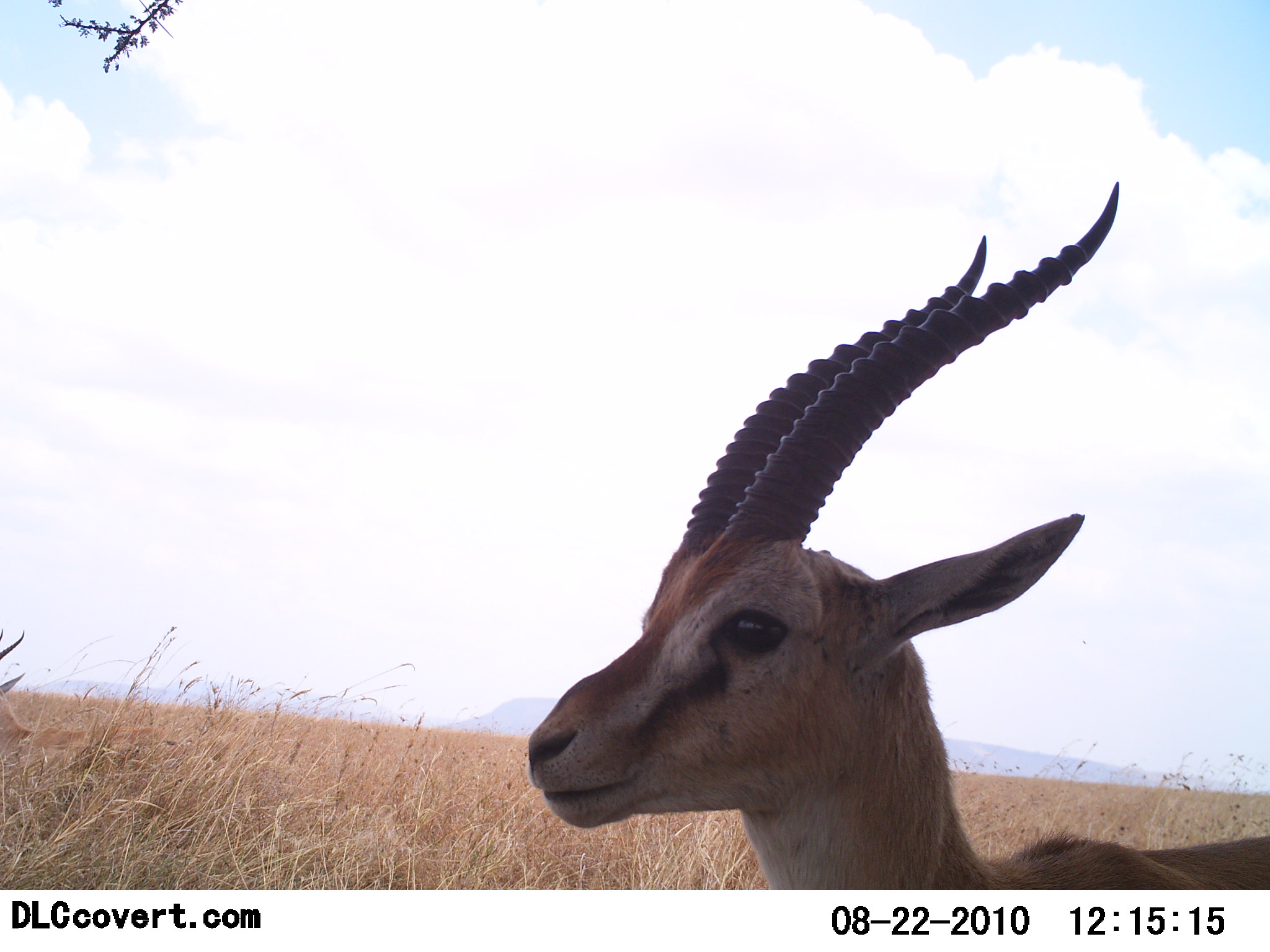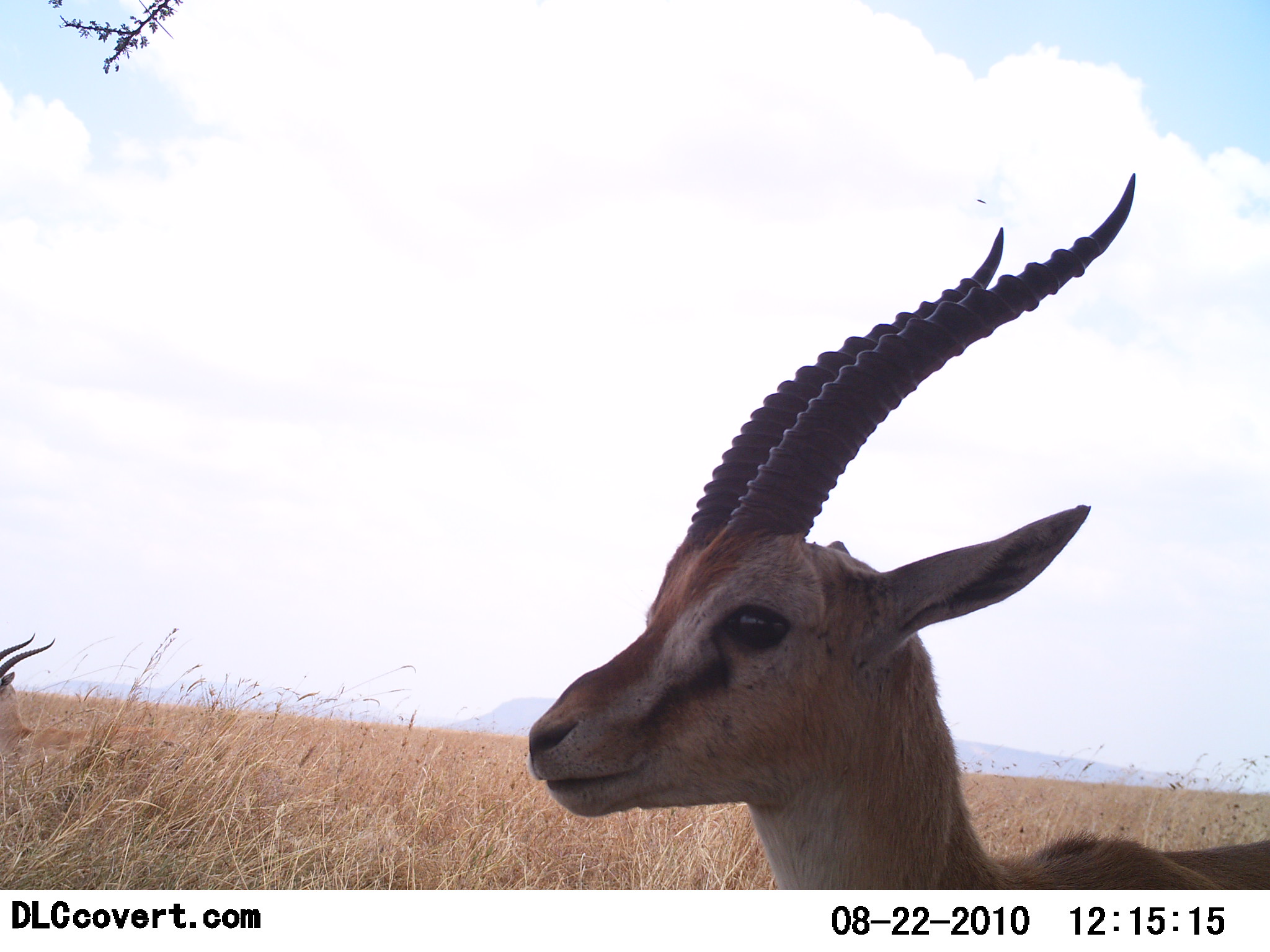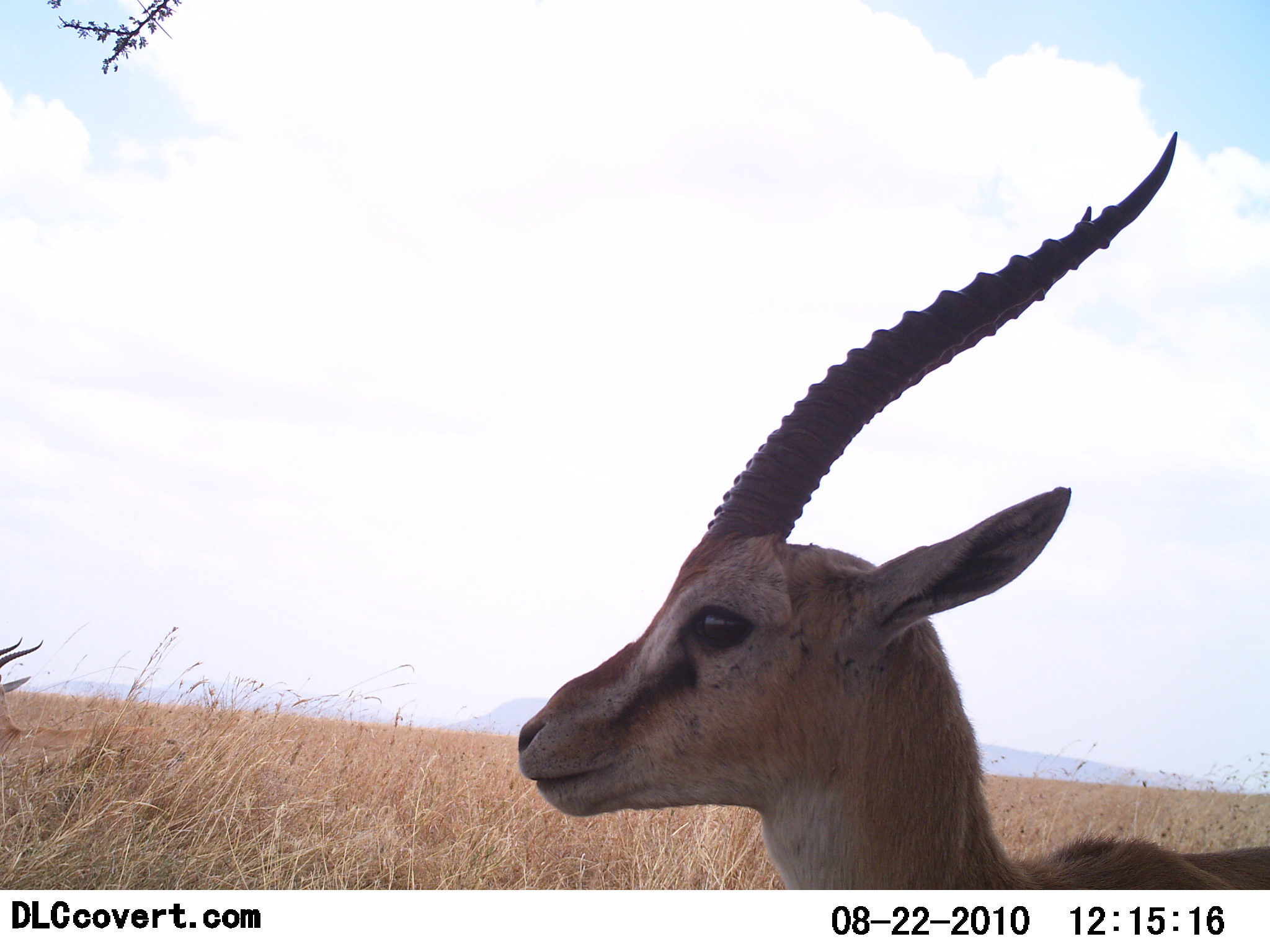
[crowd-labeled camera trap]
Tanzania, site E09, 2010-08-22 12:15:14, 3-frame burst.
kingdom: Animalia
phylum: Chordata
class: Mammalia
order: Artiodactyla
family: Bovidae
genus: Eudorcas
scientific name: Eudorcas thomsonii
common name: thomson's gazelle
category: gazellethomsons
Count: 1.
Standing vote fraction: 92%.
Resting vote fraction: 8%.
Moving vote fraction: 0%.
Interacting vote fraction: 0%.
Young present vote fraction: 0%.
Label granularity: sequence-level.